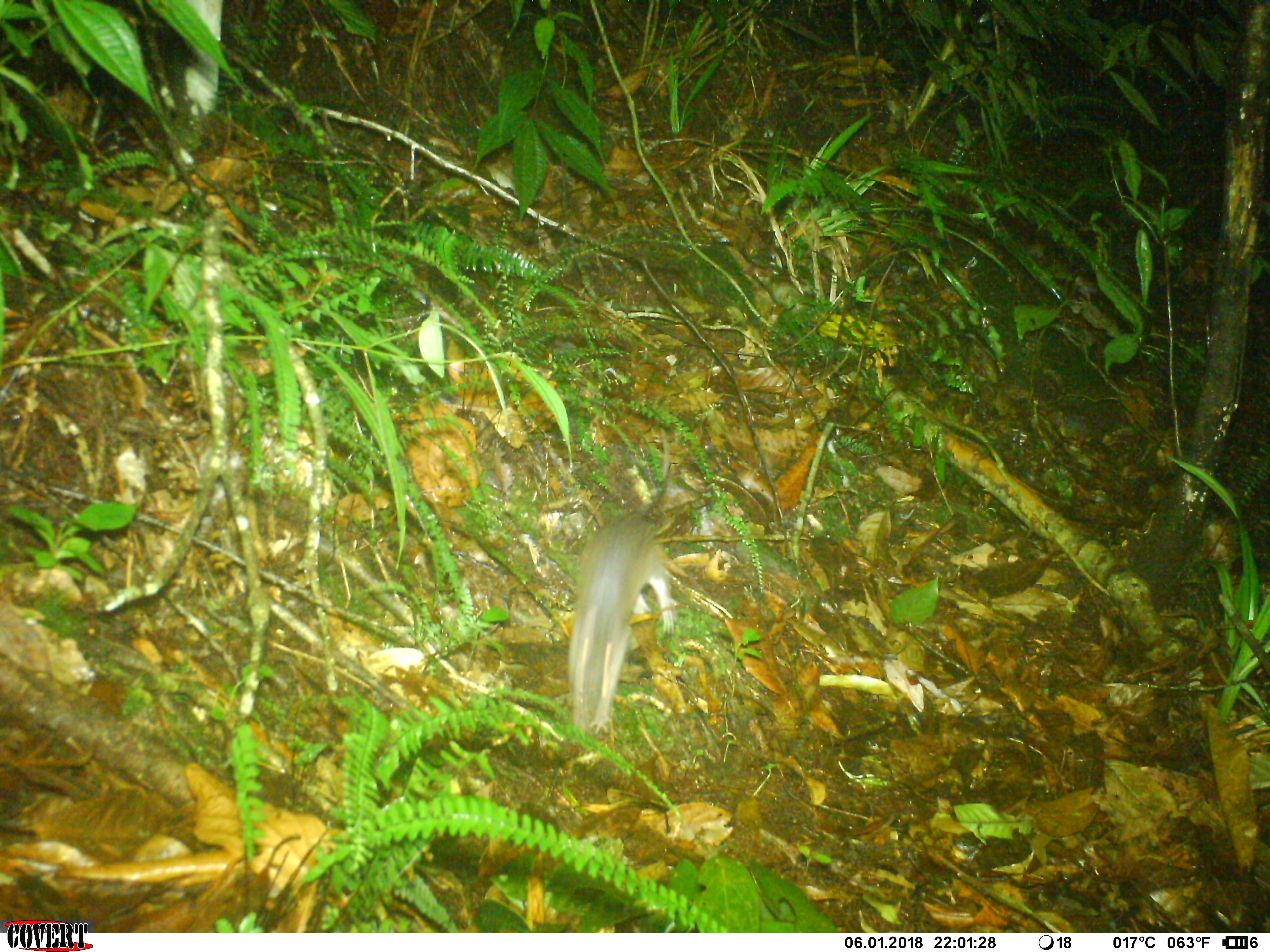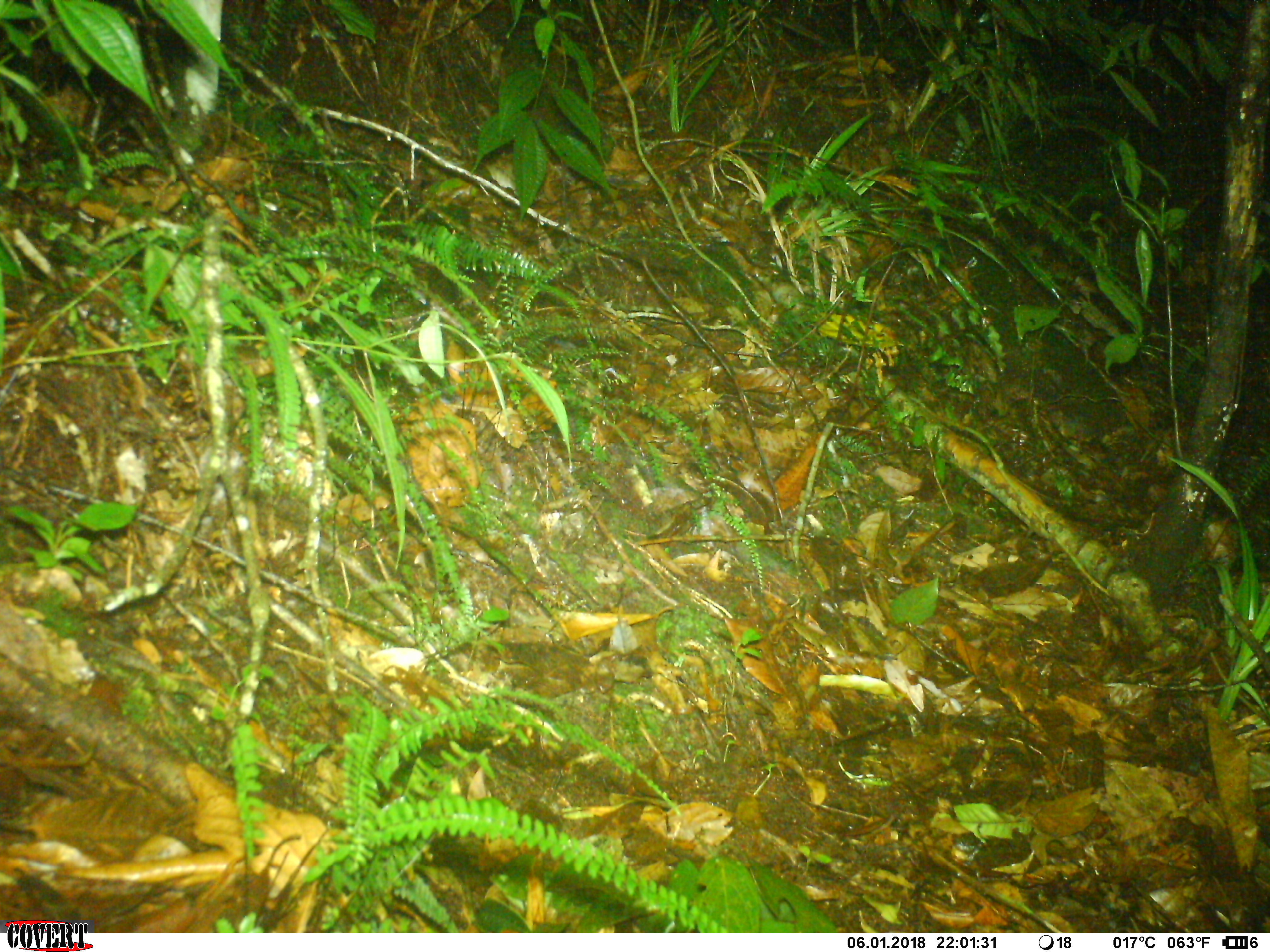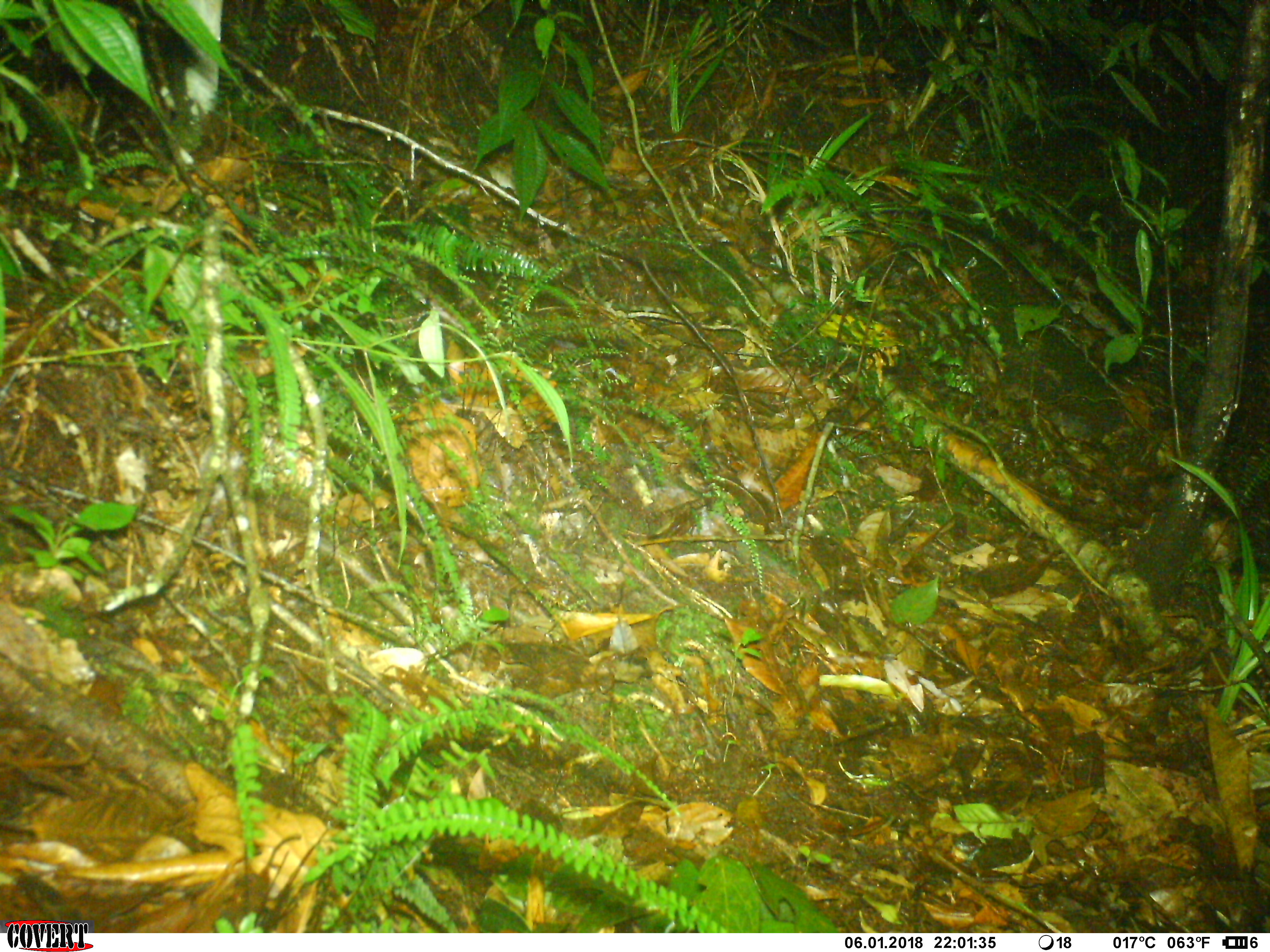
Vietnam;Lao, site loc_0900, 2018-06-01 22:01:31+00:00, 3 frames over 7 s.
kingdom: Animalia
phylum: Chordata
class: Mammalia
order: Rodentia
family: Muridae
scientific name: Muridae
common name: old-world mice and rats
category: unidentified murid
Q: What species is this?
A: Unidentified murid (old-world mice and rats) (Muridae).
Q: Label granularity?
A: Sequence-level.